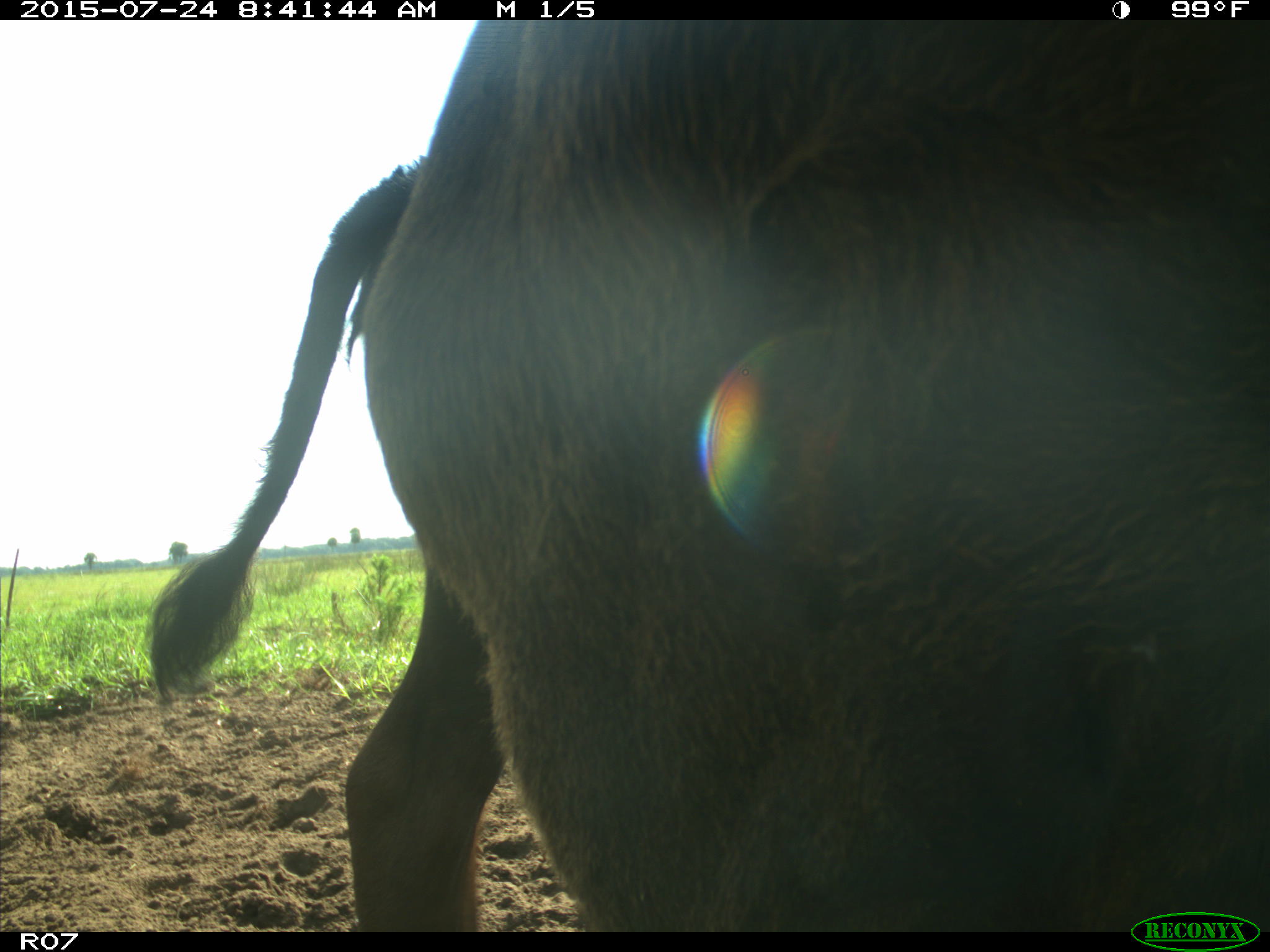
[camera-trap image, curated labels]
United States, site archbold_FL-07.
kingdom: Animalia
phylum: Chordata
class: Mammalia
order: Artiodactyla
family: Bovidae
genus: Bos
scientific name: Bos taurus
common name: domestic cow